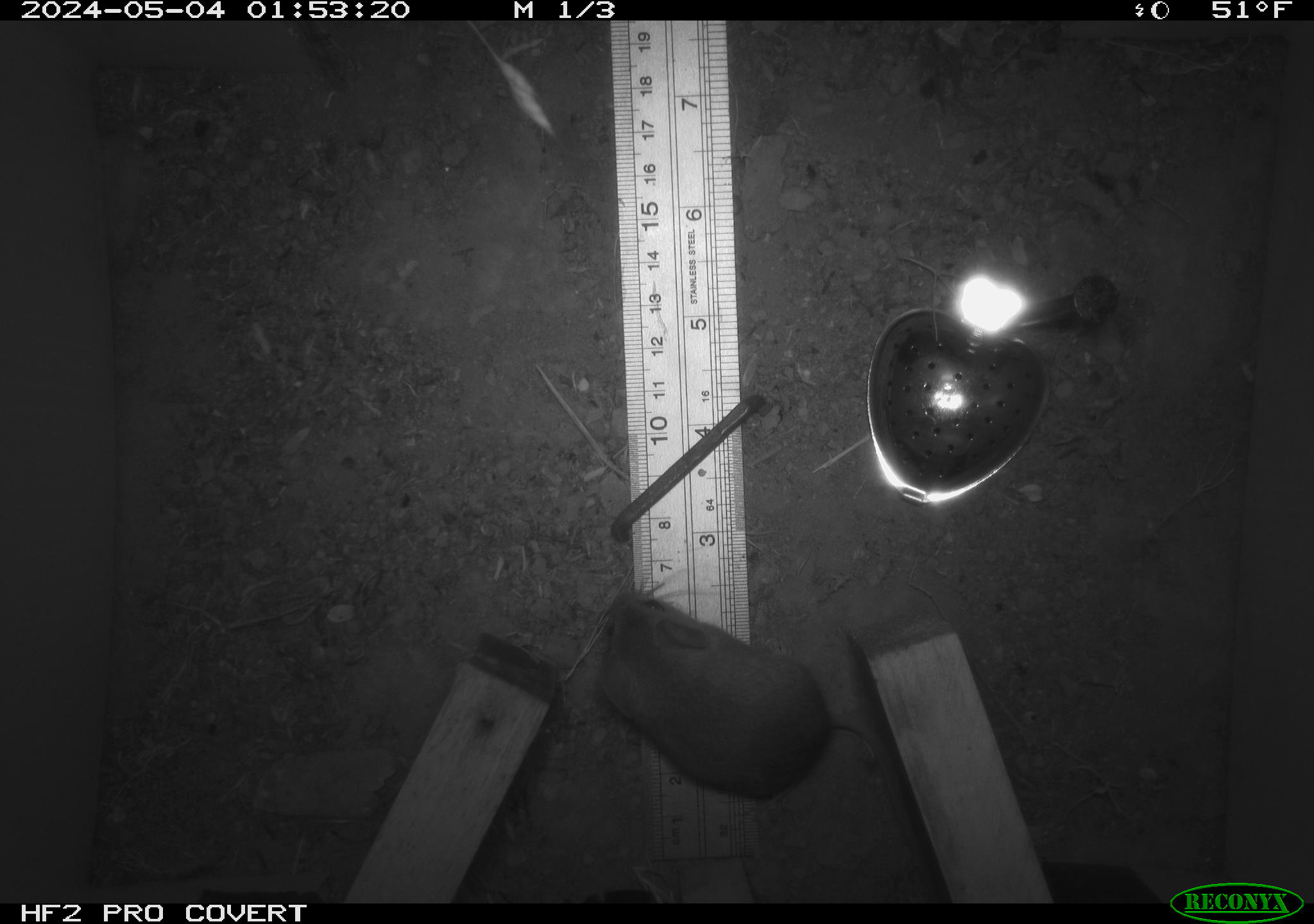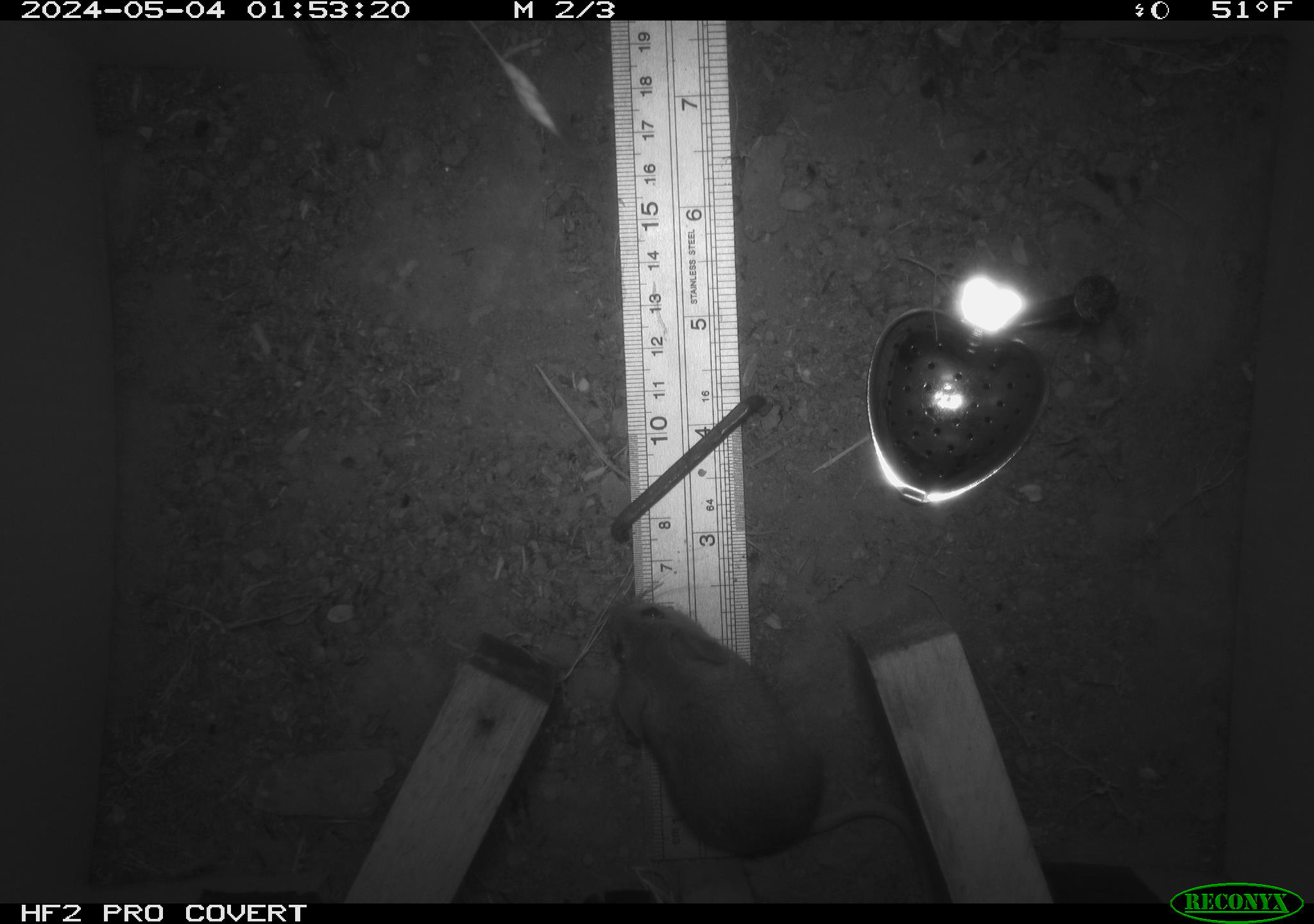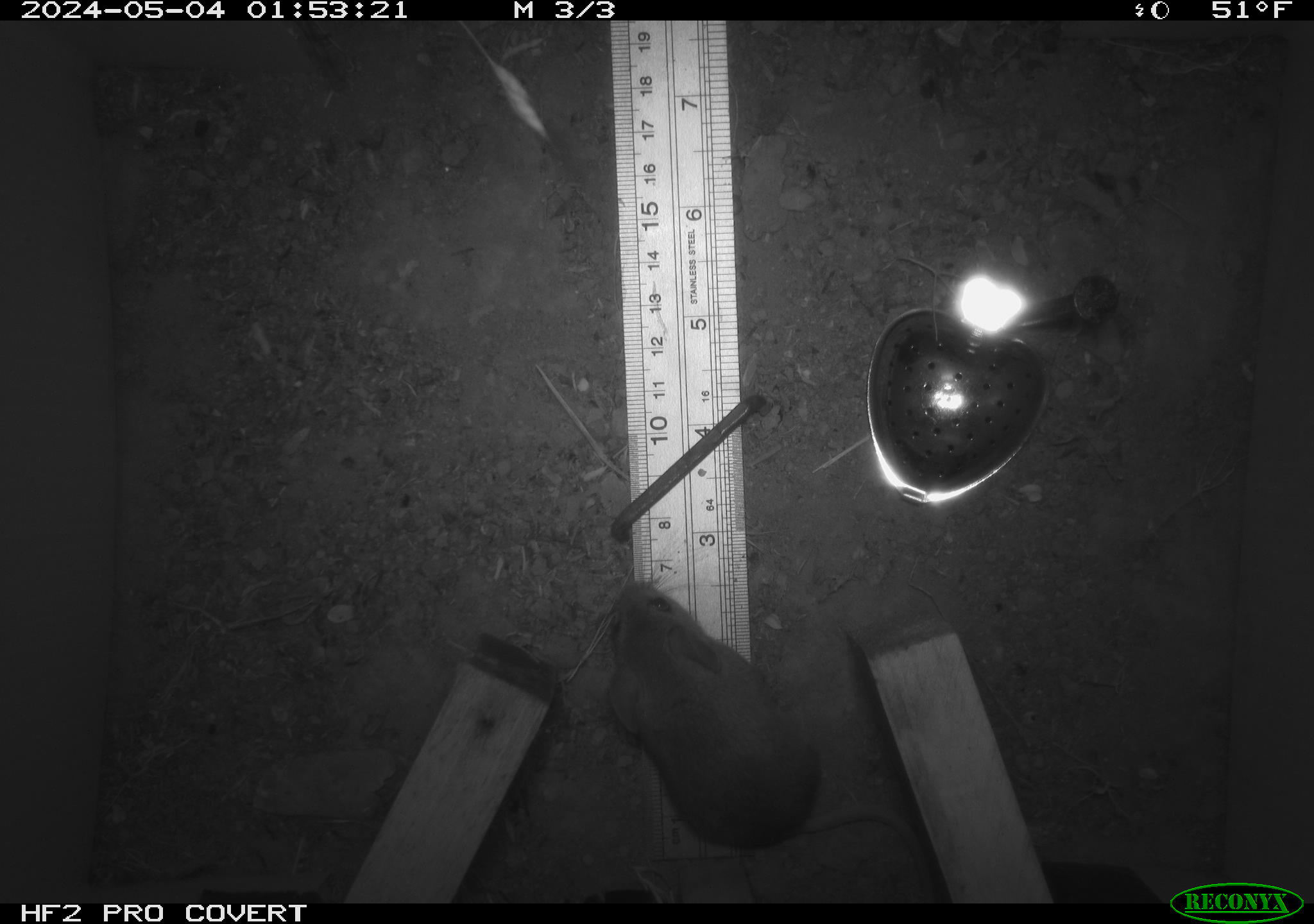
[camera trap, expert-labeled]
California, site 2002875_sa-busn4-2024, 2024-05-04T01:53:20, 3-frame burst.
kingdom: Animalia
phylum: Chordata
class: Mammalia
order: Rodentia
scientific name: Rodentia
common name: rodent